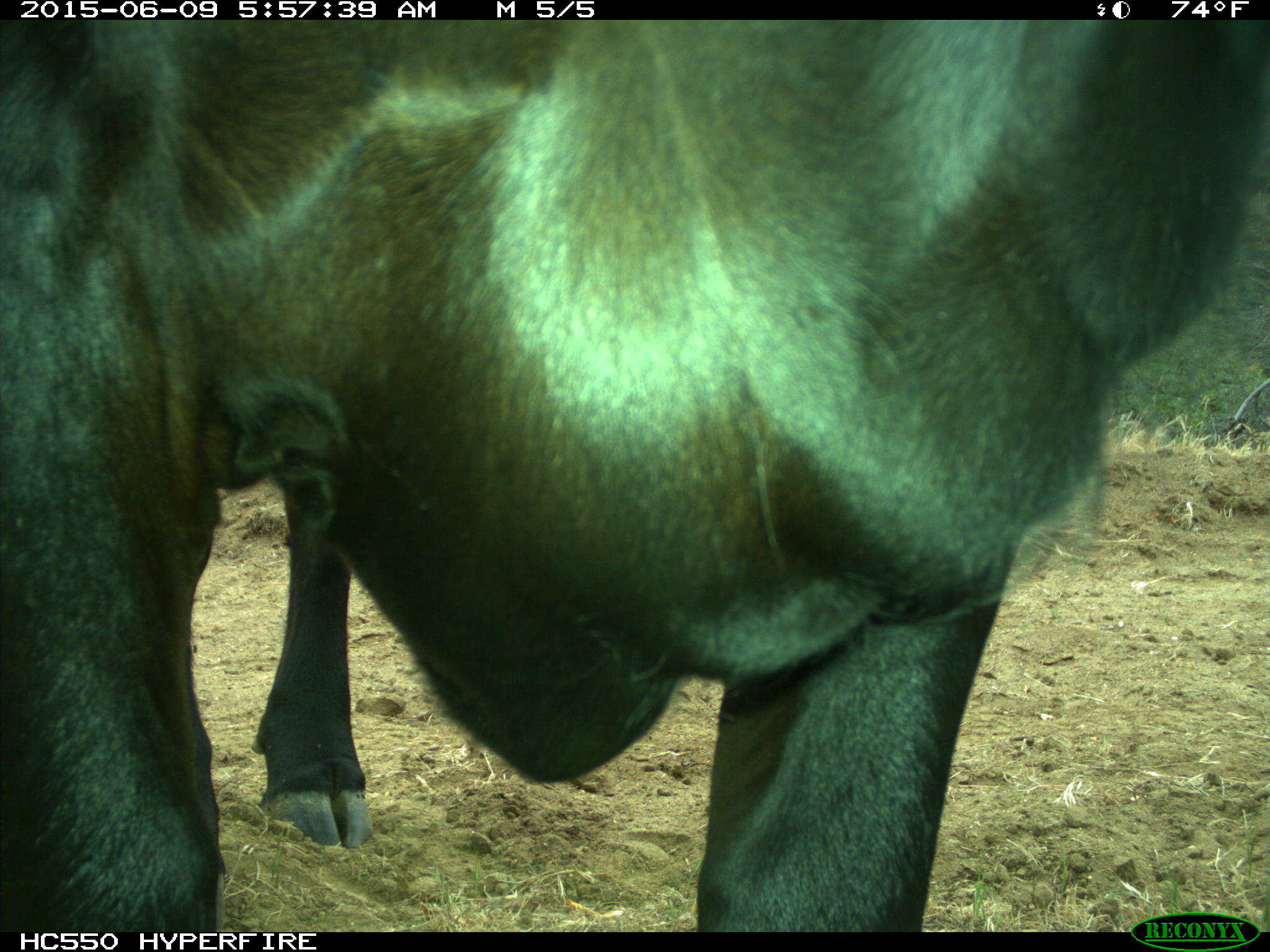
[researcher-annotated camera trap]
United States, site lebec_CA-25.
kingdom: Animalia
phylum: Chordata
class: Mammalia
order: Artiodactyla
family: Bovidae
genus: Bos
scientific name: Bos taurus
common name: domestic cow